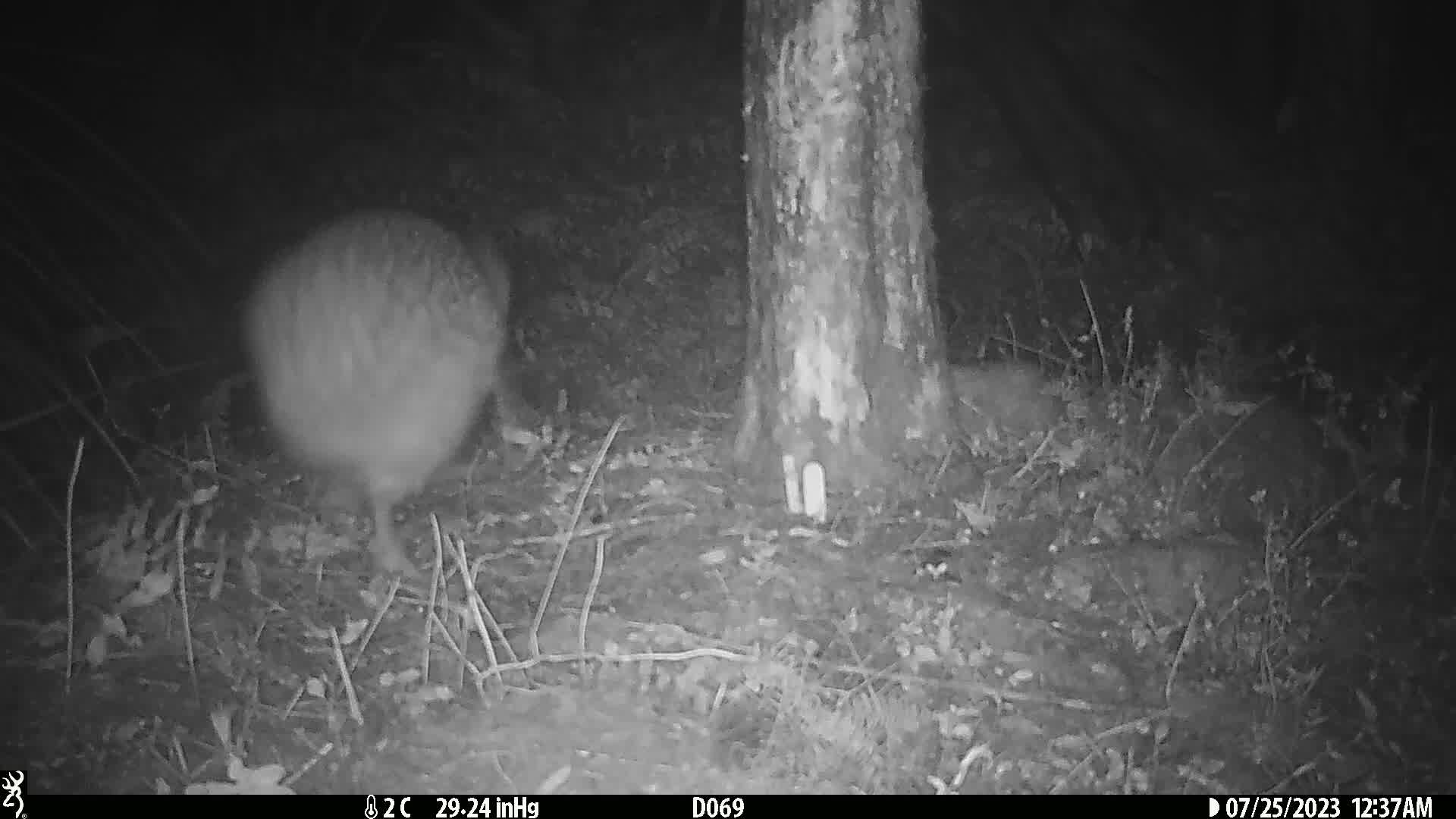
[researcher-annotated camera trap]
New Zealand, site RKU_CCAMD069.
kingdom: Animalia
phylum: Chordata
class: Aves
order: Apterygiformes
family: Apterygidae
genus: Apteryx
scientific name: Apteryx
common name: kiwi